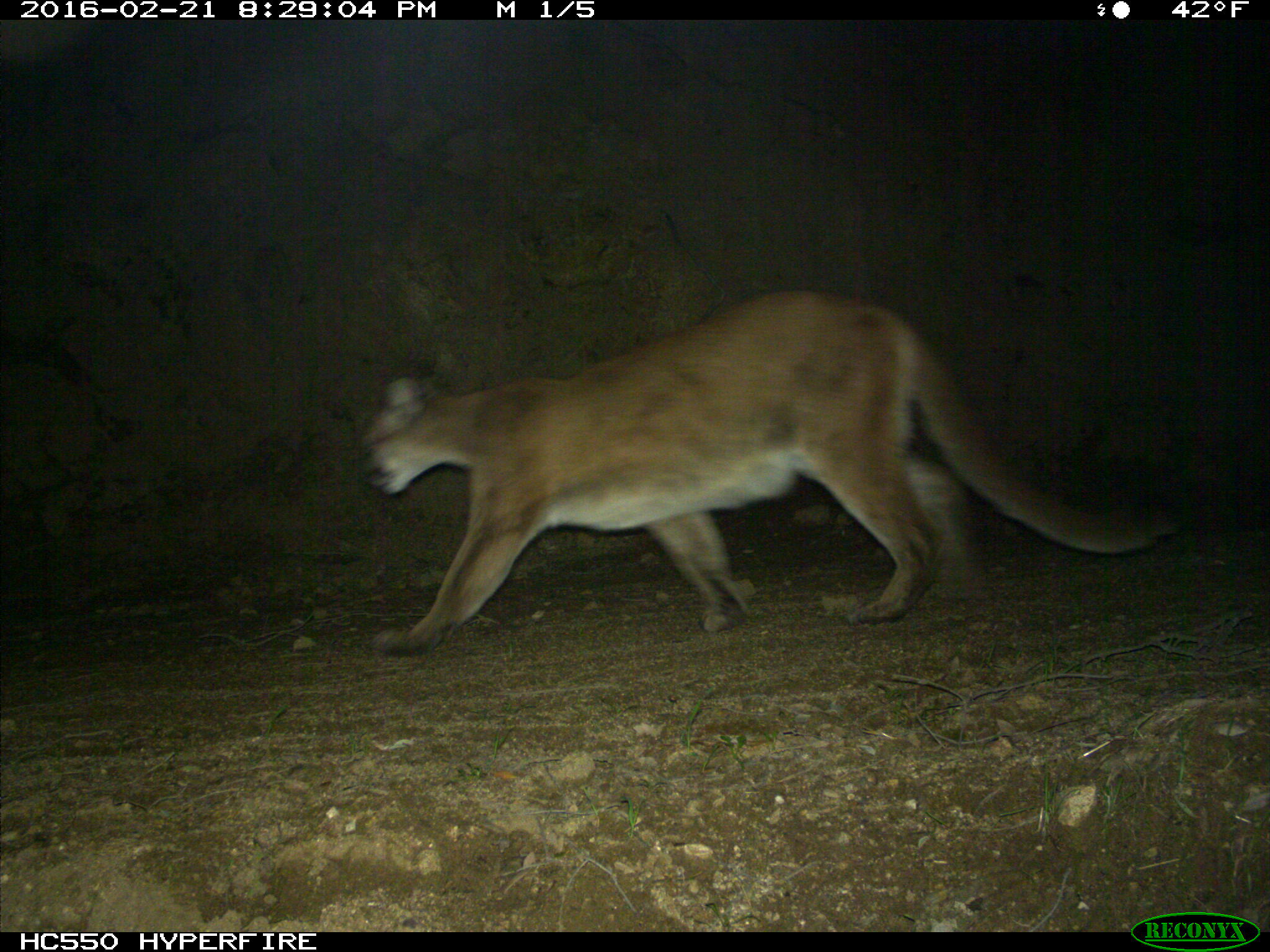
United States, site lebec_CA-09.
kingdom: Animalia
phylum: Chordata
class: Mammalia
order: Carnivora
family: Felidae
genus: Puma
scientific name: Puma concolor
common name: mountain lion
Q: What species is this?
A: Puma concolor (mountain lion).